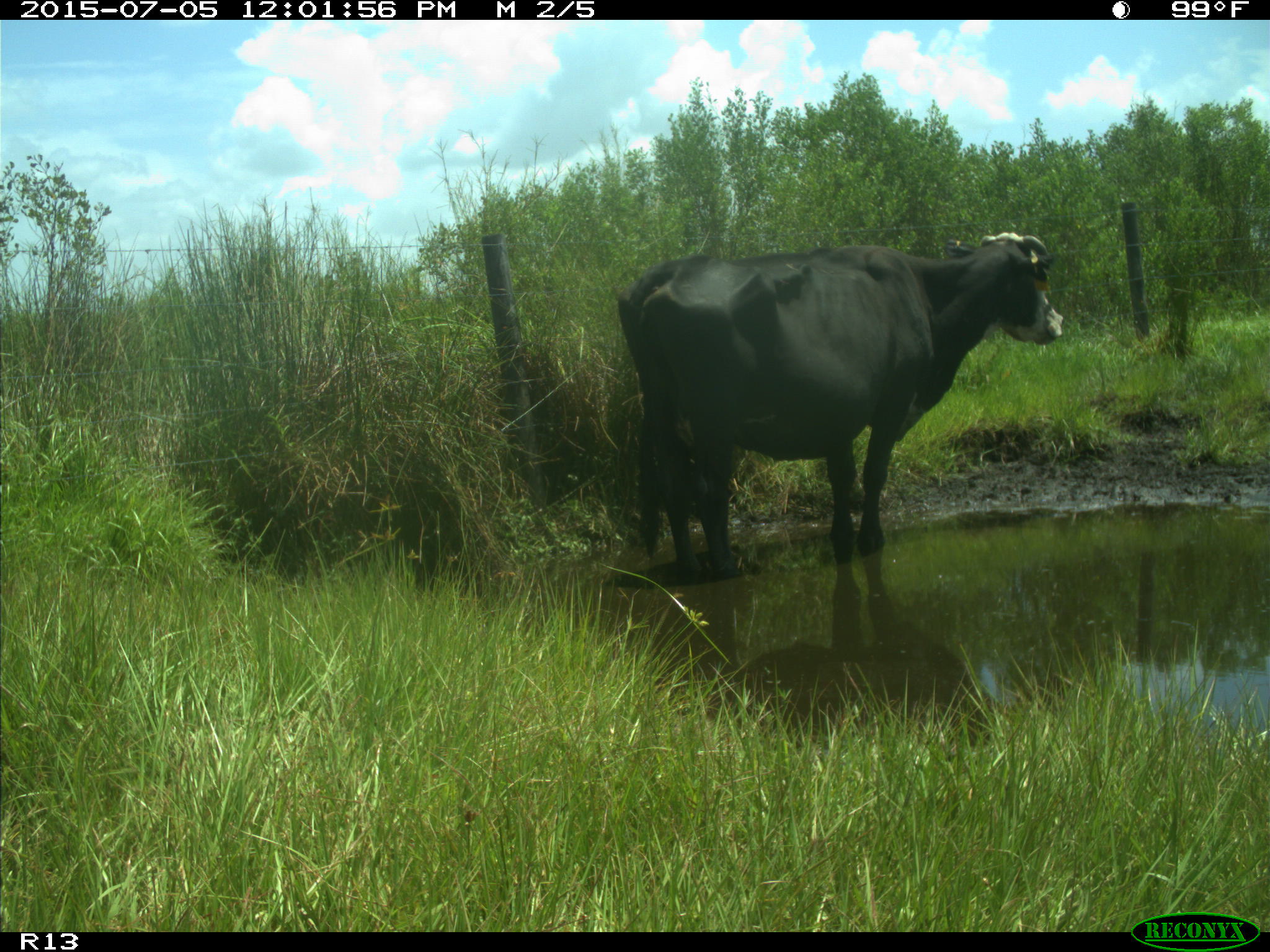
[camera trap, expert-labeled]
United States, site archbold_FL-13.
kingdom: Animalia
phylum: Chordata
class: Mammalia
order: Artiodactyla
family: Bovidae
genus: Bos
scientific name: Bos taurus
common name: domestic cow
Bos taurus (domestic cow).